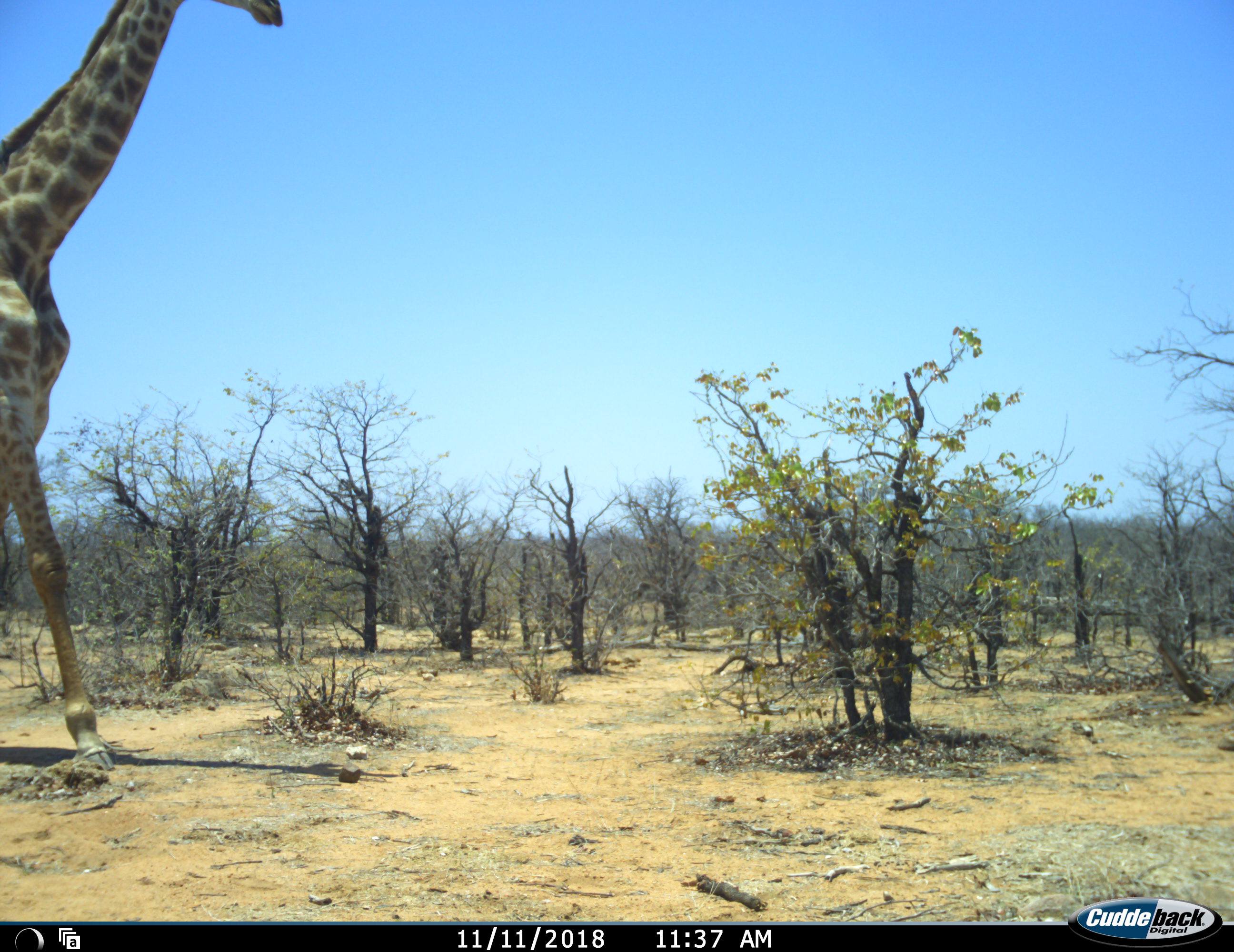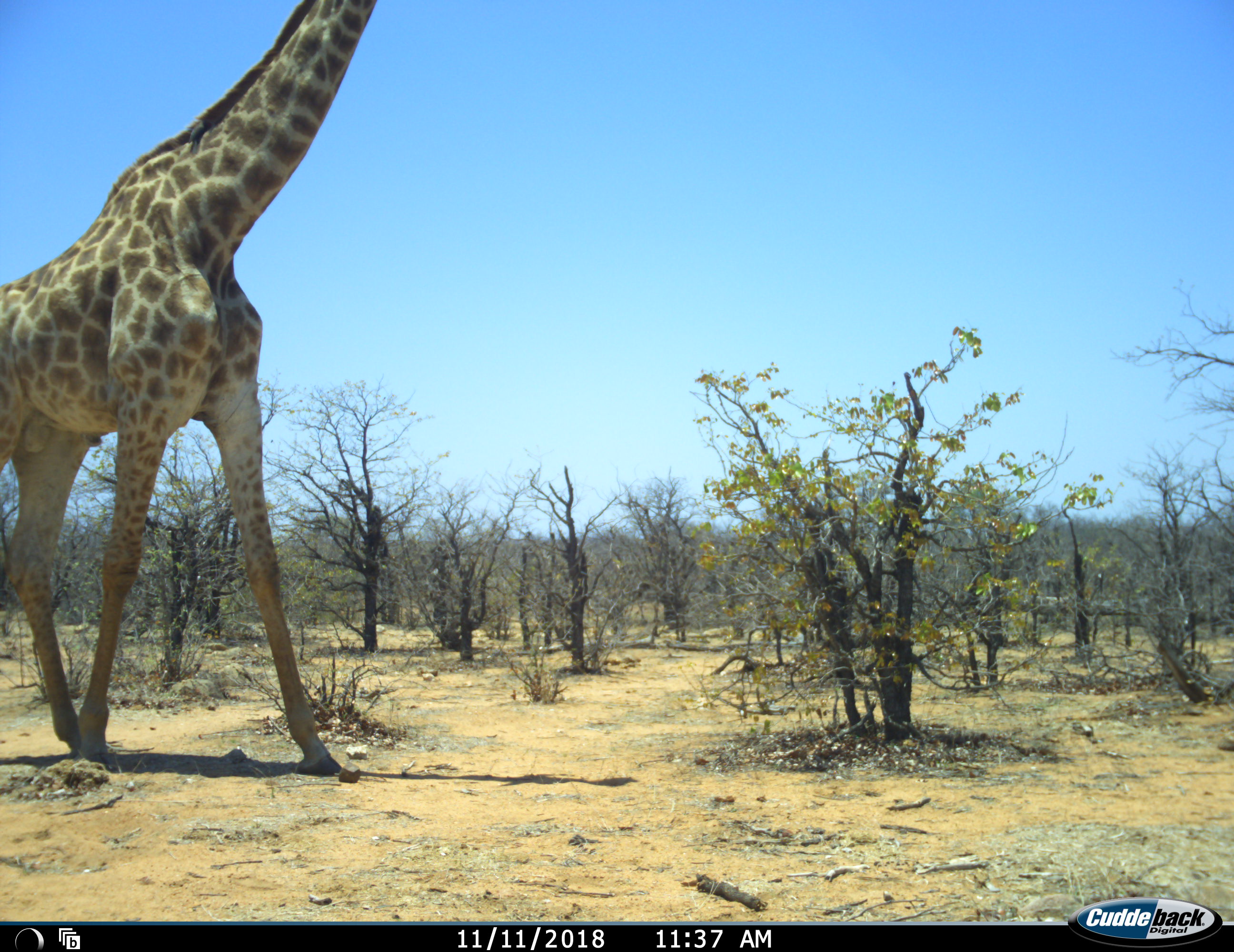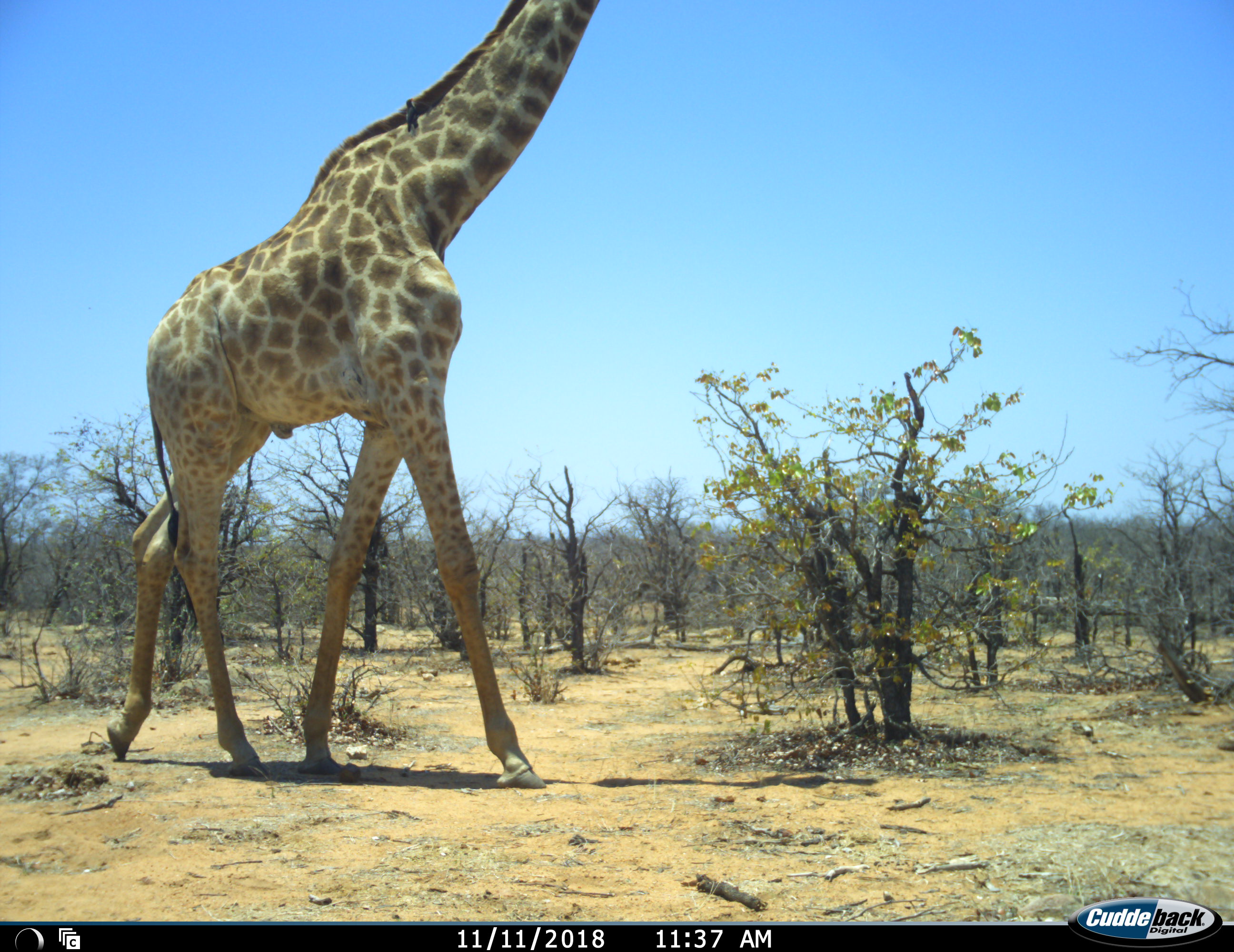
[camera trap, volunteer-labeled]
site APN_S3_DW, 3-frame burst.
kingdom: Animalia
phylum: Chordata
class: Mammalia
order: Artiodactyla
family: Giraffidae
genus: Giraffa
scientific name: Giraffa camelopardalis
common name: giraffe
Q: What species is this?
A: Giraffe (Giraffa camelopardalis).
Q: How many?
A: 1.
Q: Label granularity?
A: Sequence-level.